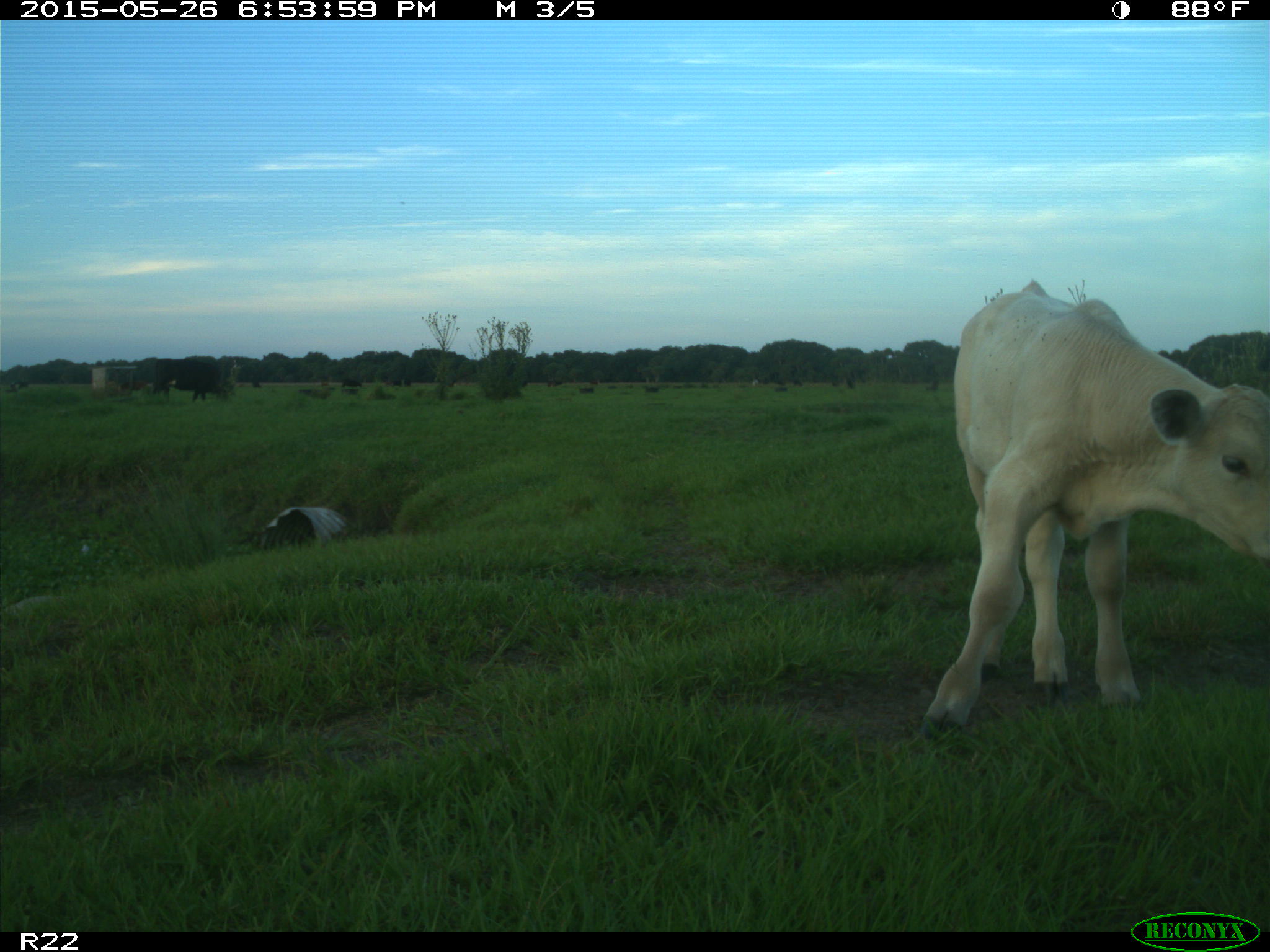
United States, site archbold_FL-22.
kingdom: Animalia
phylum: Chordata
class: Mammalia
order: Artiodactyla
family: Bovidae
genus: Bos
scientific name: Bos taurus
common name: domestic cow